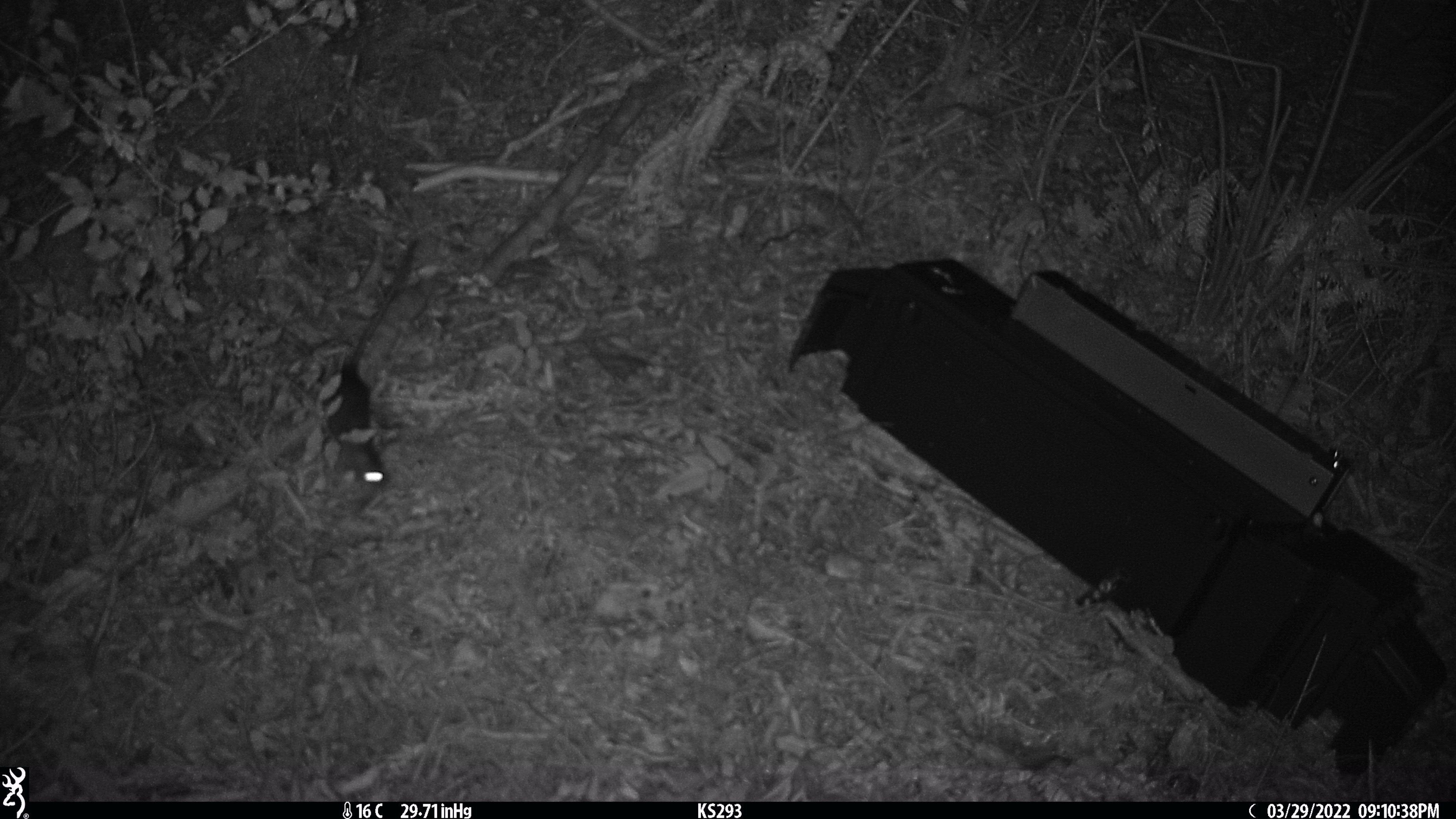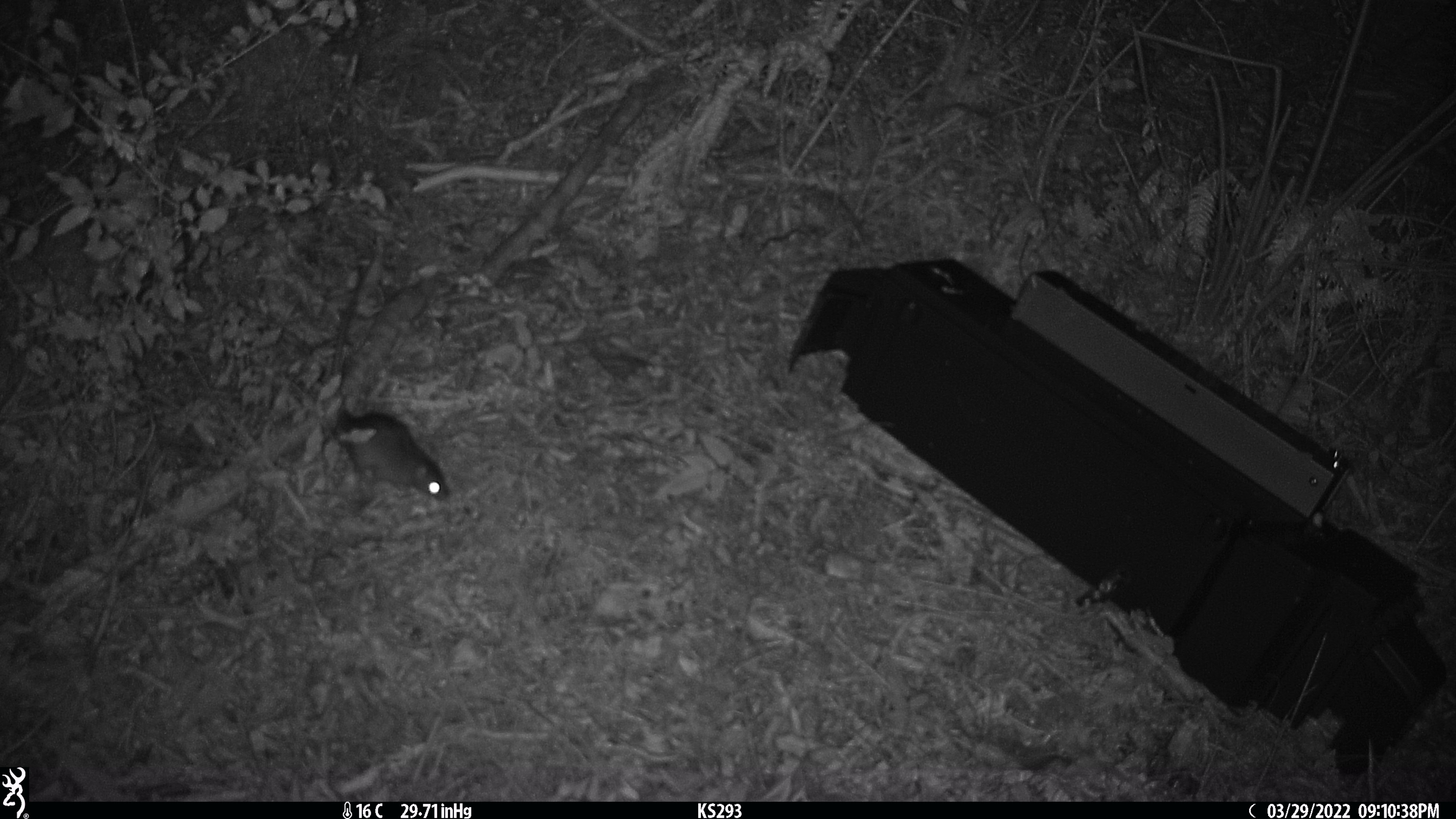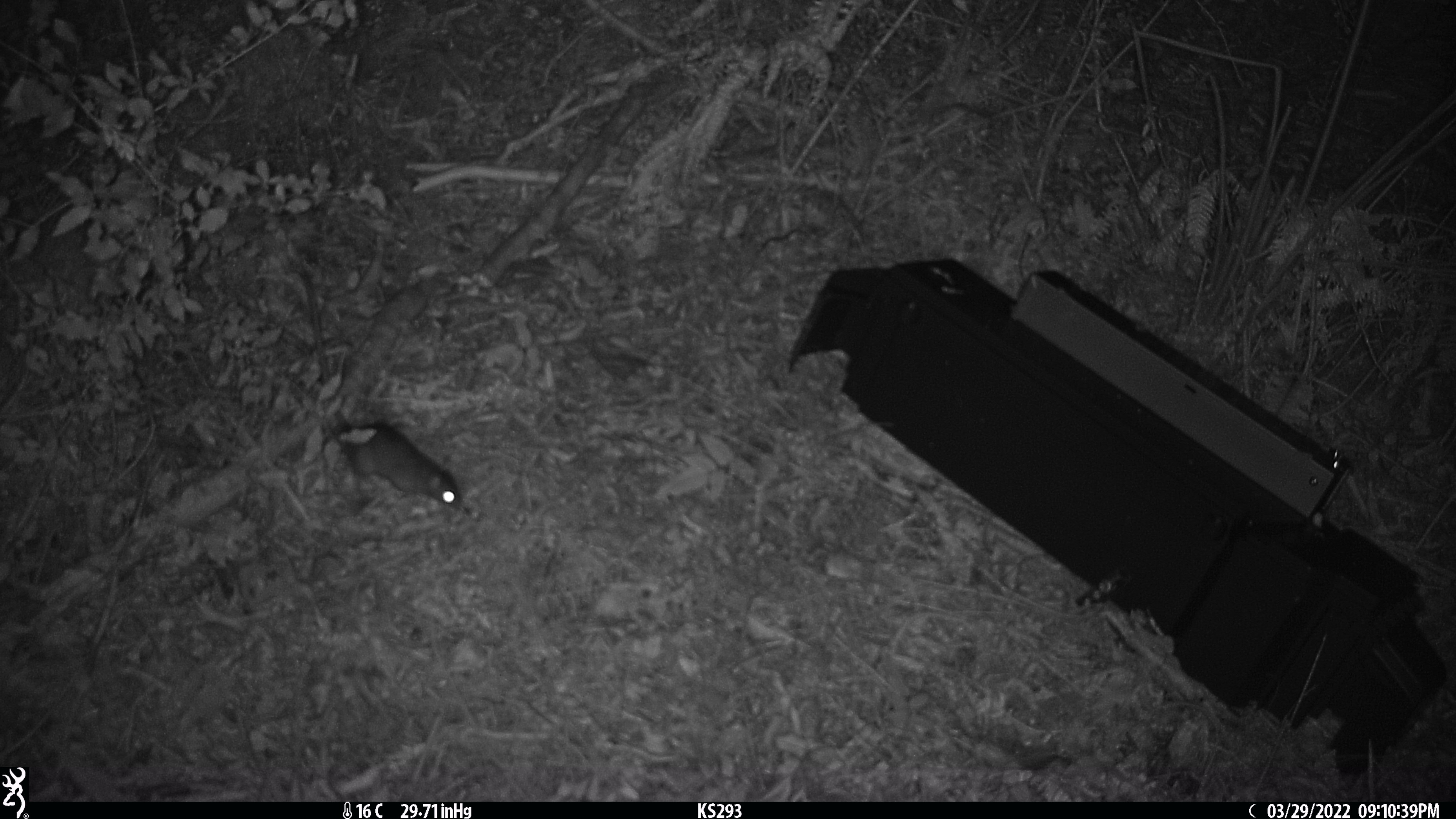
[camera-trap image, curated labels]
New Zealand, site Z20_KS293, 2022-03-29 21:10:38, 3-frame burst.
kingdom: Animalia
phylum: Chordata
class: Mammalia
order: Rodentia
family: Muridae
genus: Rattus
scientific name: Rattus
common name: rat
Rat (Rattus).